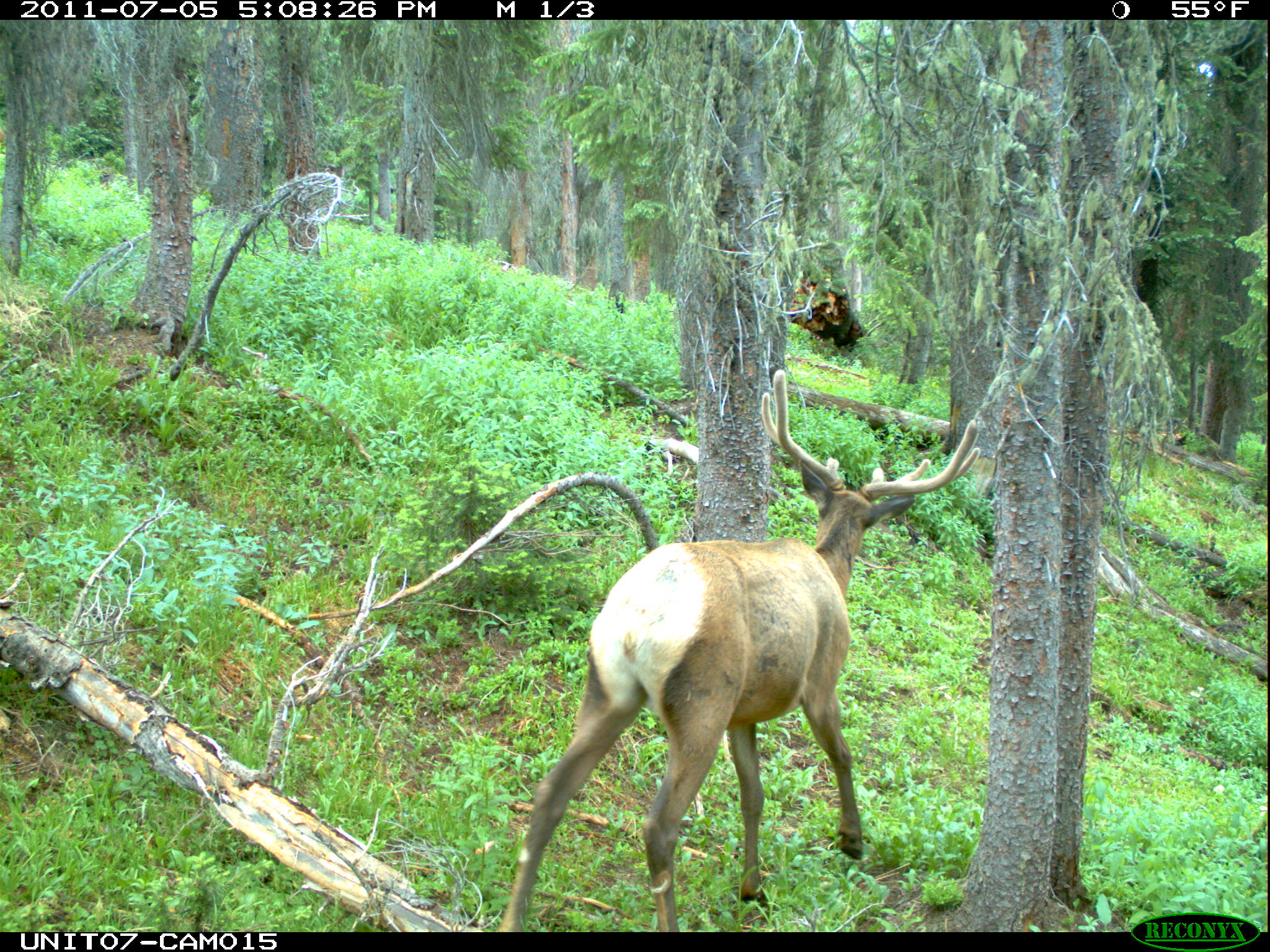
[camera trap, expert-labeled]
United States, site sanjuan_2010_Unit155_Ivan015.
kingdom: Animalia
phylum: Chordata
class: Mammalia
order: Artiodactyla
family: Cervidae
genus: Cervus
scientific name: Cervus elaphus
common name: red deer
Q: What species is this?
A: Cervus elaphus (red deer).